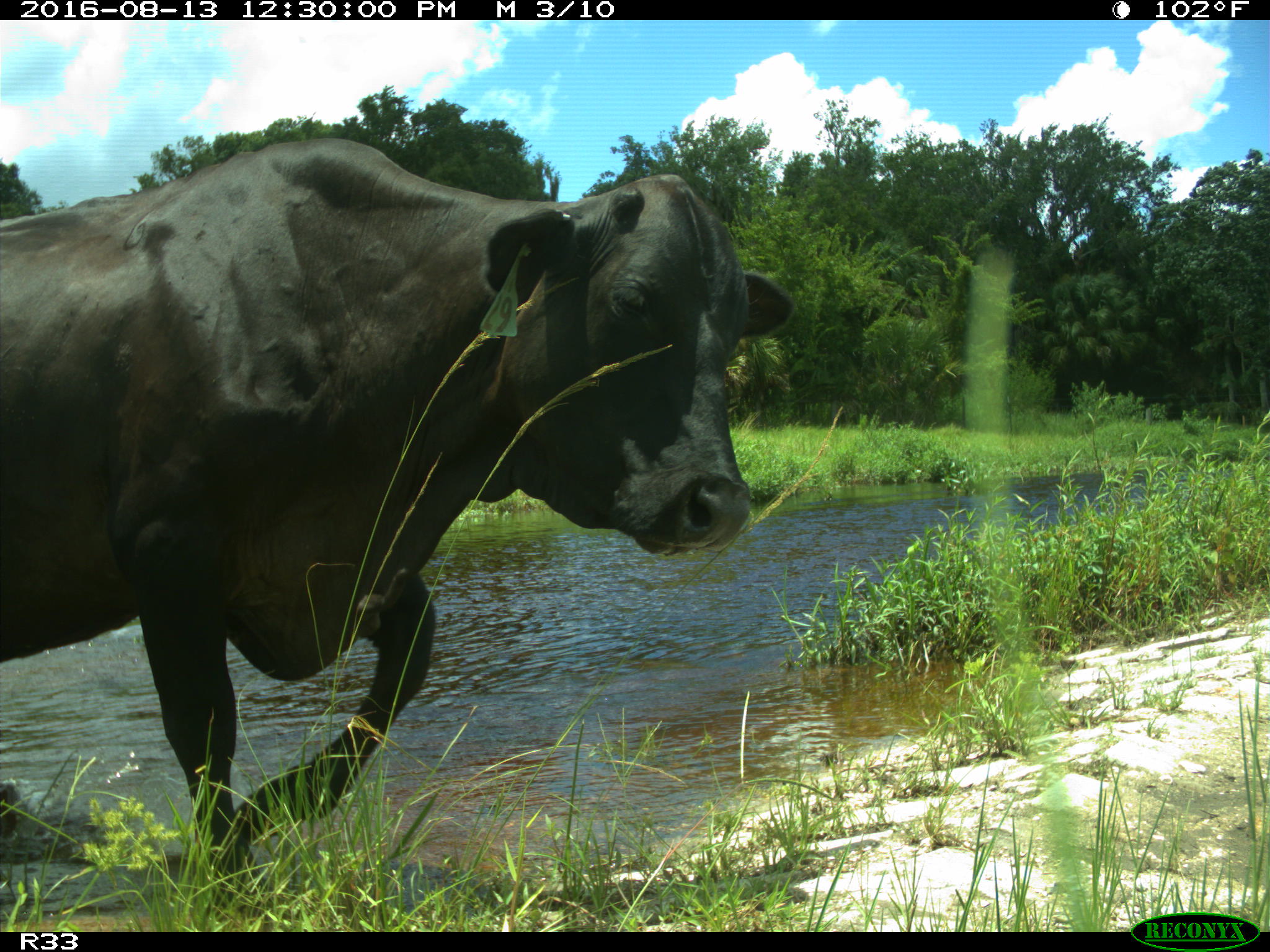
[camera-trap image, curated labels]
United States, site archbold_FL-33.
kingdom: Animalia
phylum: Chordata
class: Mammalia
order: Artiodactyla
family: Bovidae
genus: Bos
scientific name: Bos taurus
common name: domestic cow